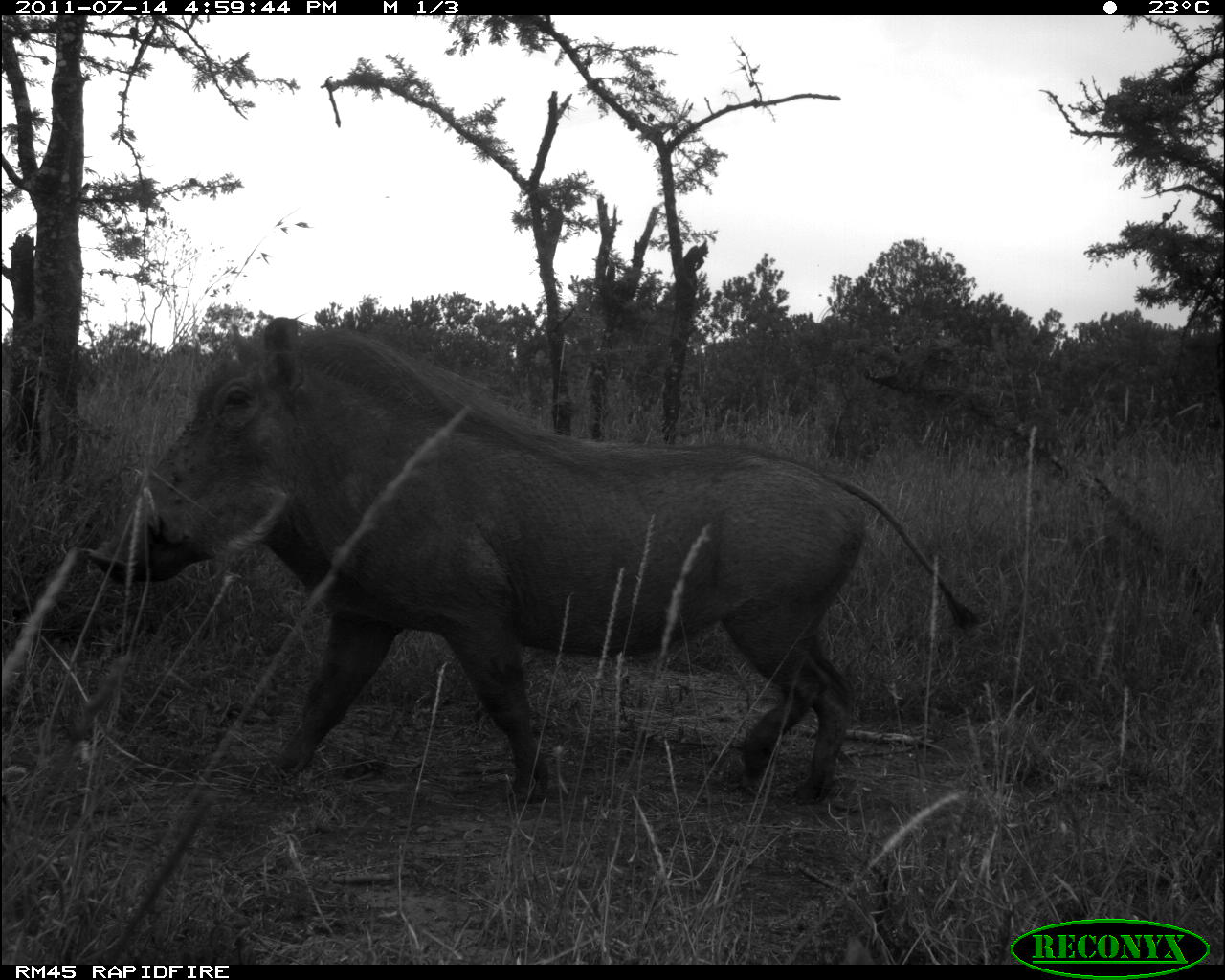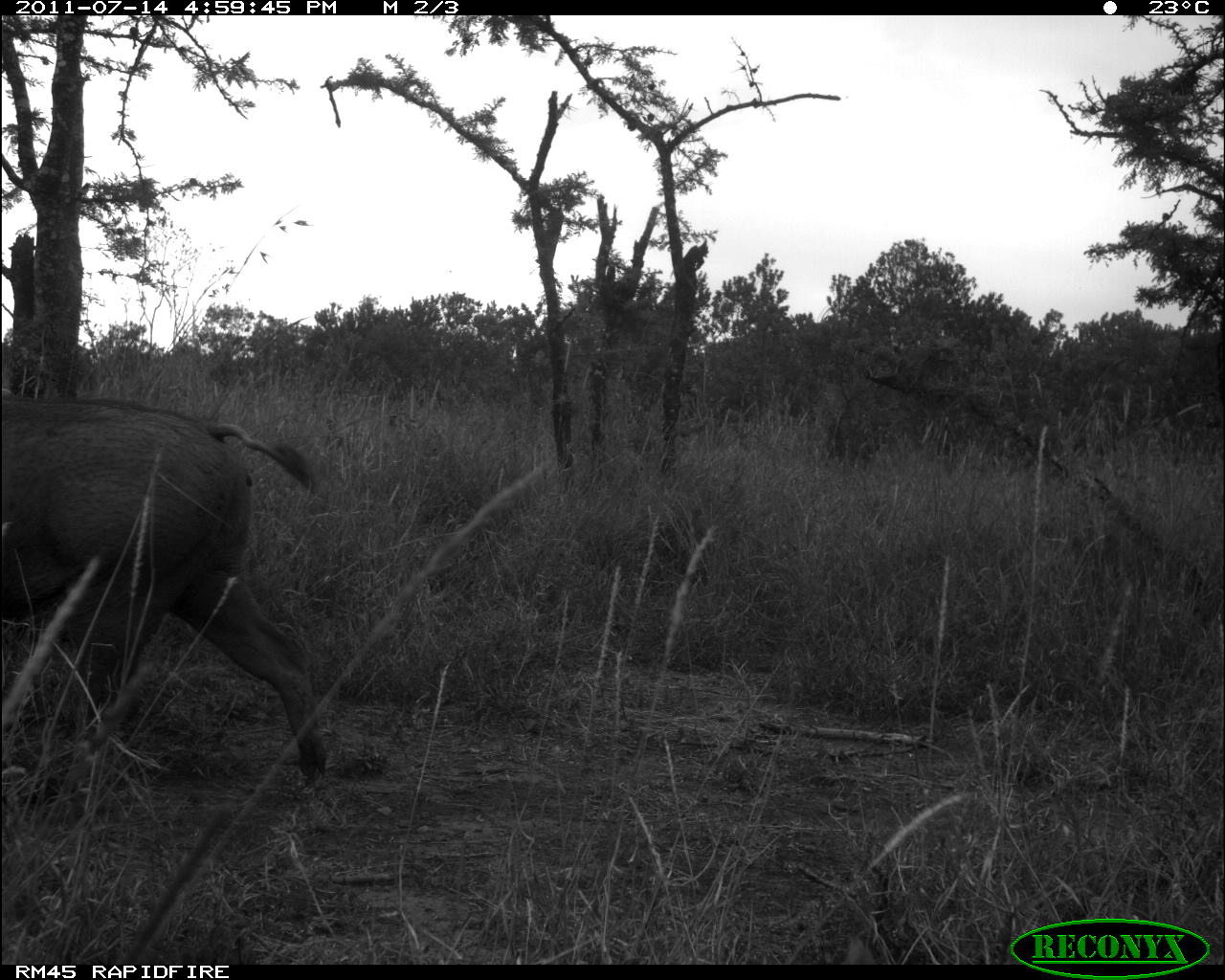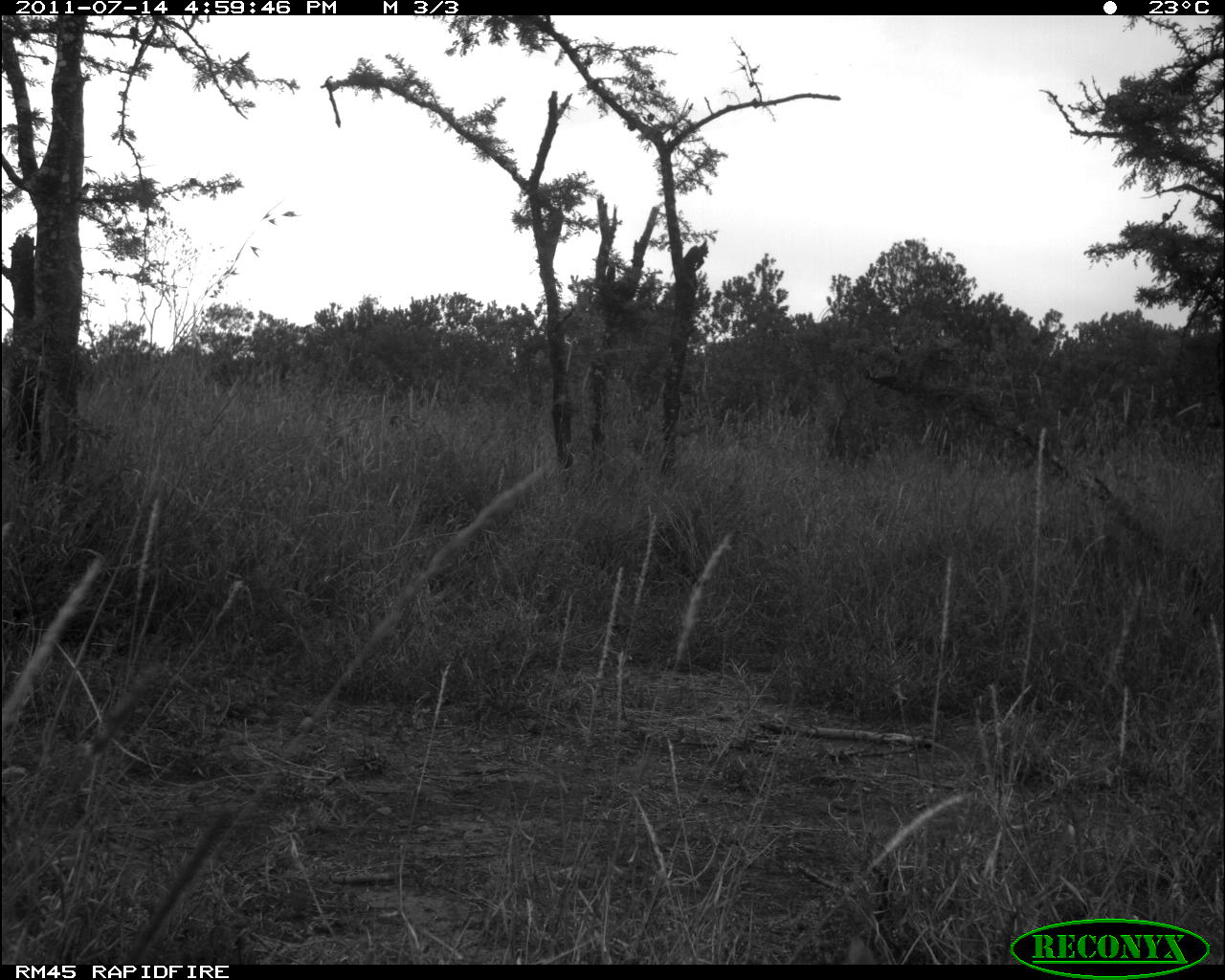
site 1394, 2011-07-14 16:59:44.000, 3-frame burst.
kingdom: Animalia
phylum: Chordata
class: Mammalia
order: Artiodactyla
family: Suidae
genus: Phacochoerus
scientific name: Phacochoerus africanus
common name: common warthog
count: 1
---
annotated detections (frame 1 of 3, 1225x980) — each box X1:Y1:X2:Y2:
phacochoerus africanus: 84:316:981:807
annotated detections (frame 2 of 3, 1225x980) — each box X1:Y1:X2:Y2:
phacochoerus africanus: 0:397:333:798